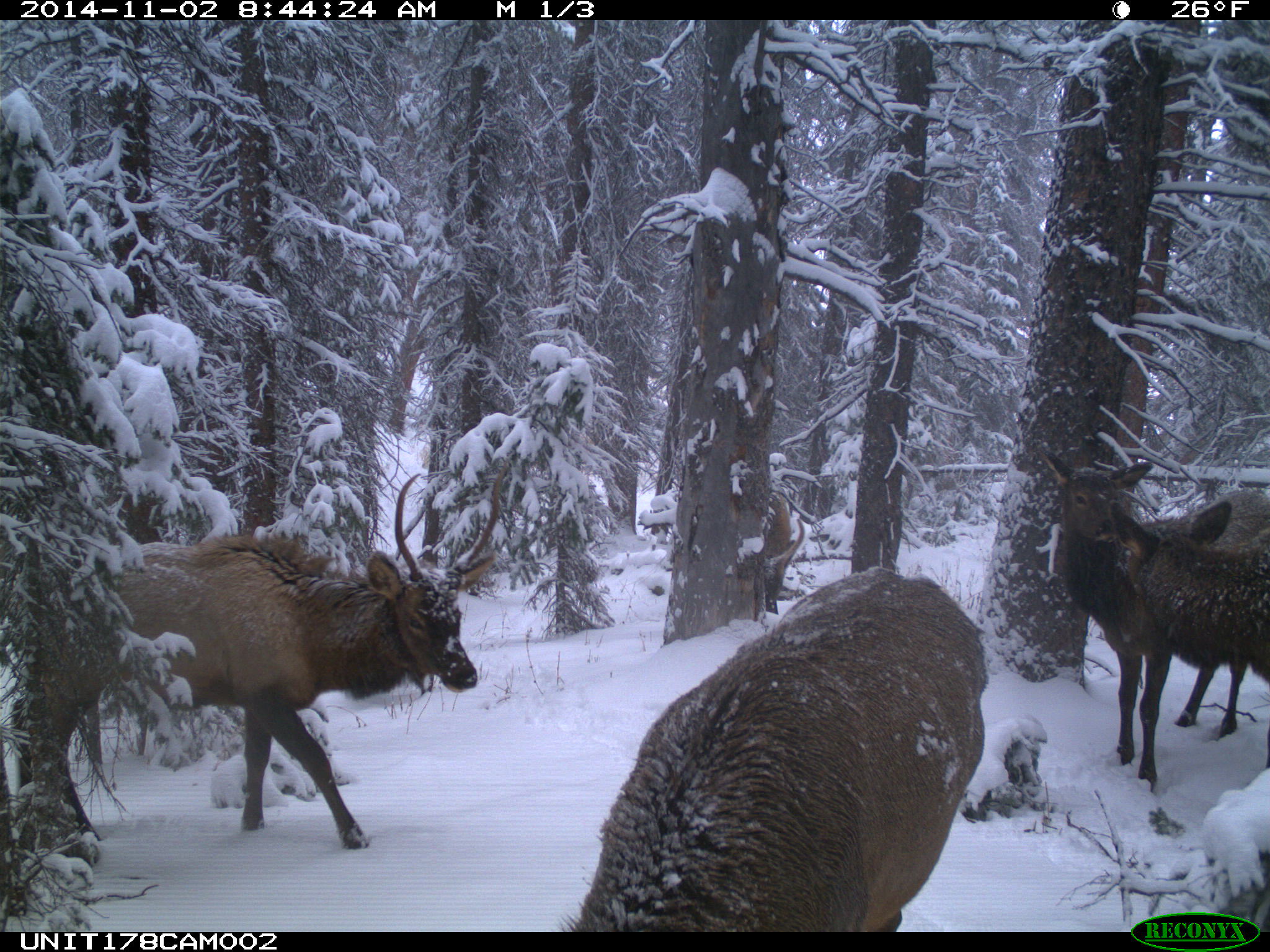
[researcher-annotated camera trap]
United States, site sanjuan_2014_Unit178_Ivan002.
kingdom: Animalia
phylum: Chordata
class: Mammalia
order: Artiodactyla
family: Cervidae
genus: Cervus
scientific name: Cervus elaphus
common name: red deer